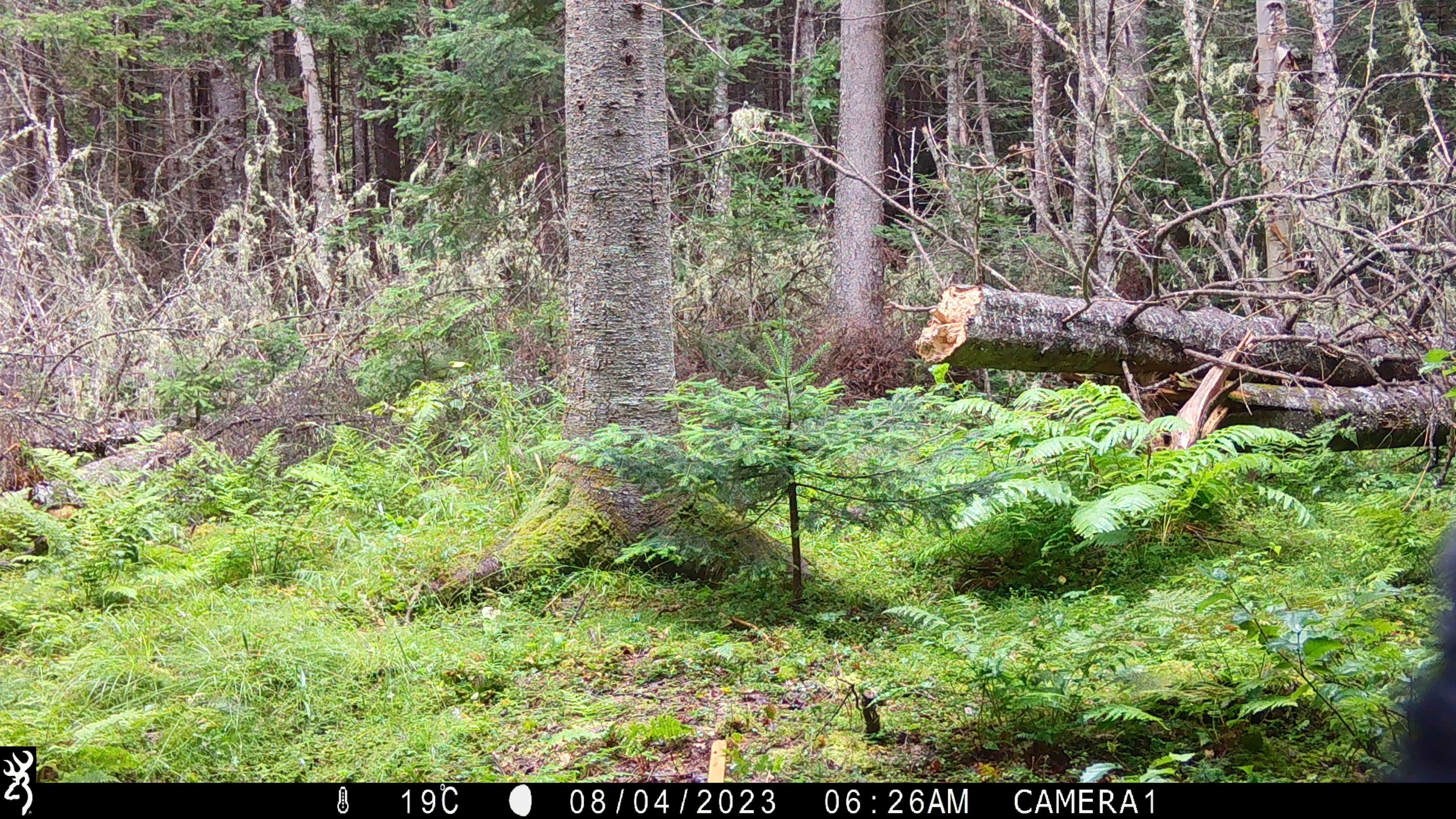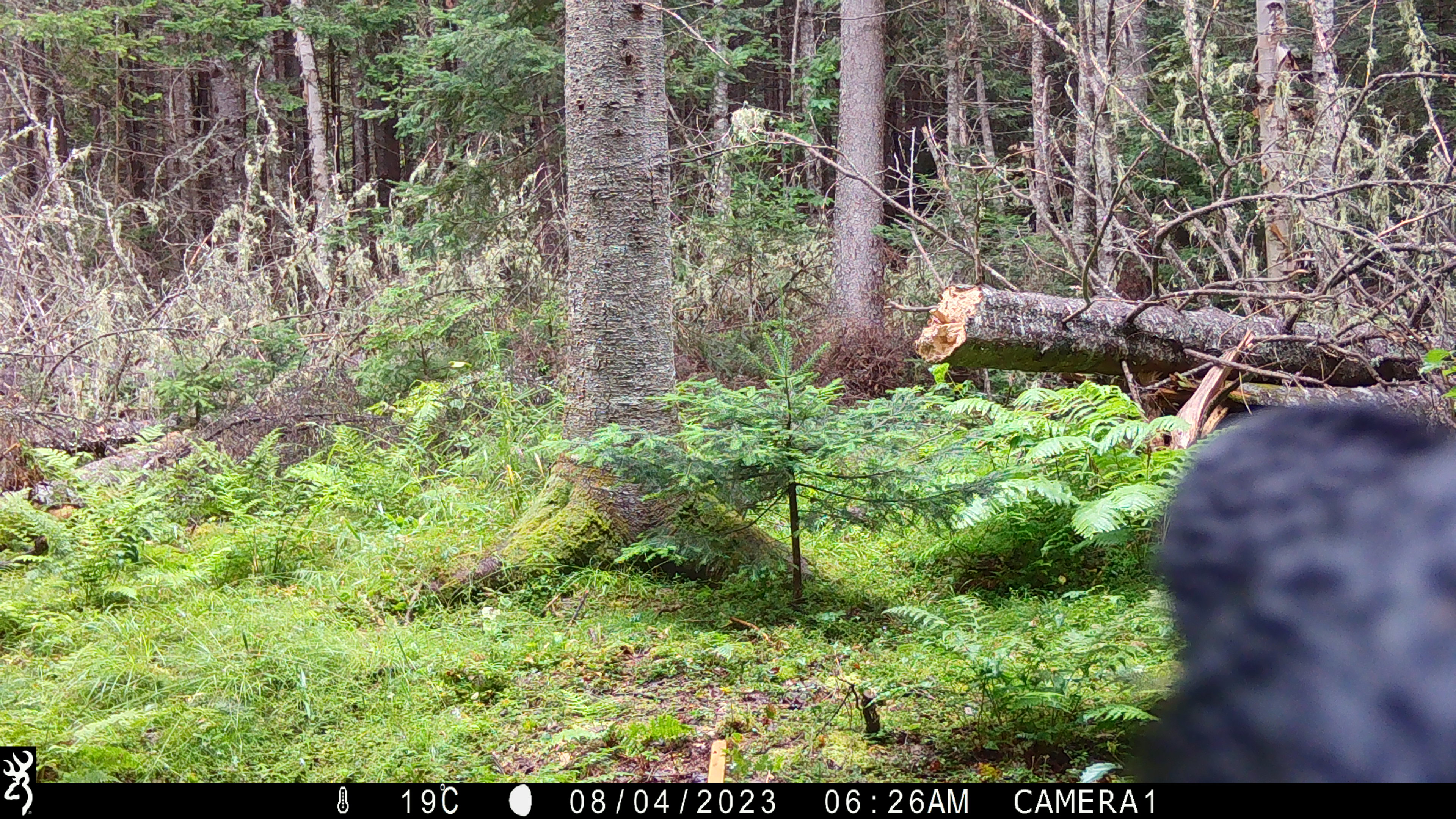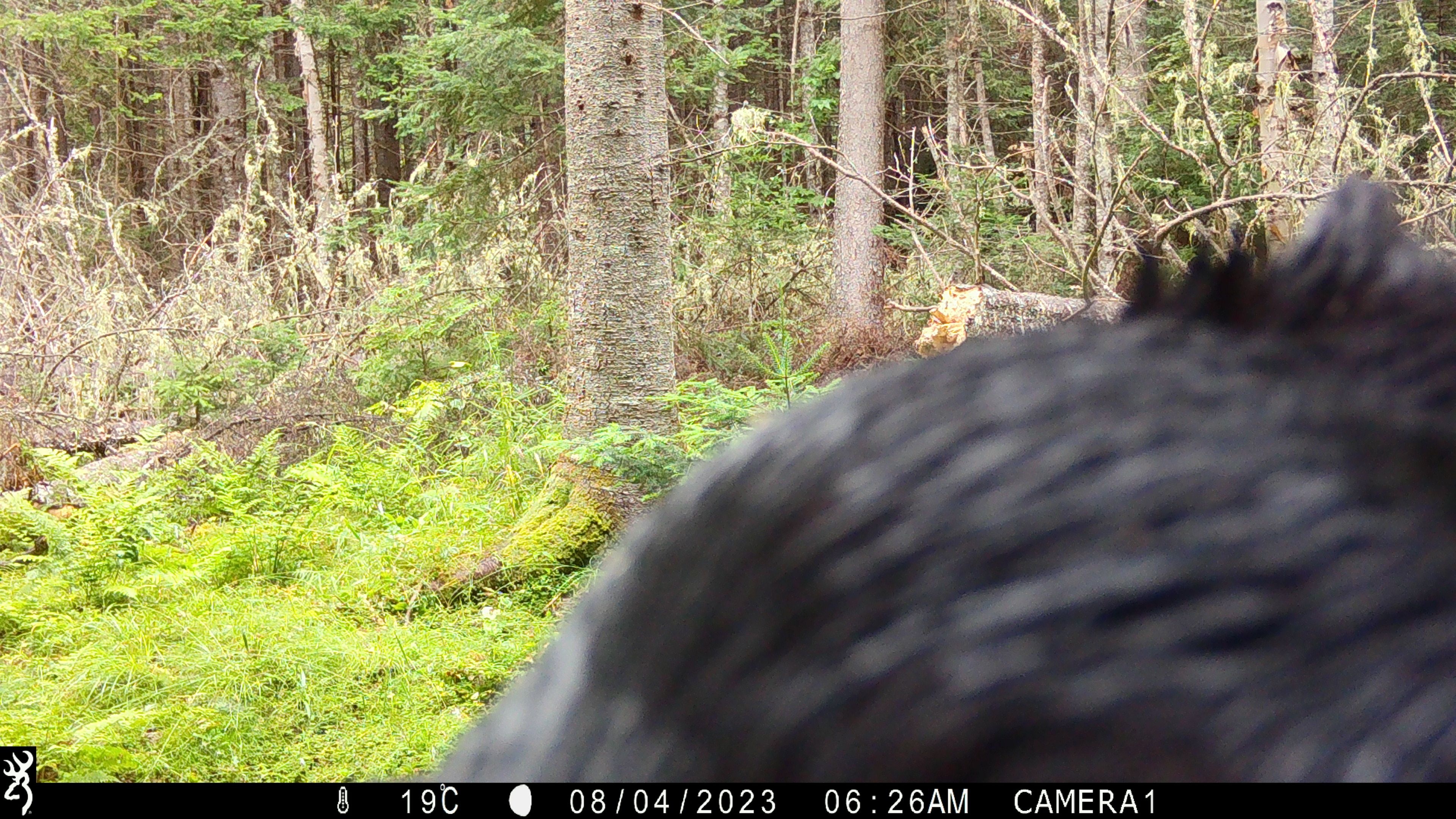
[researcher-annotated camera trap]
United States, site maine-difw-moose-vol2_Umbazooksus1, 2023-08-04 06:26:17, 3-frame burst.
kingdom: Animalia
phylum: Chordata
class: Mammalia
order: Carnivora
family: Ursidae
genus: Ursus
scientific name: Ursus americanus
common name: black bear